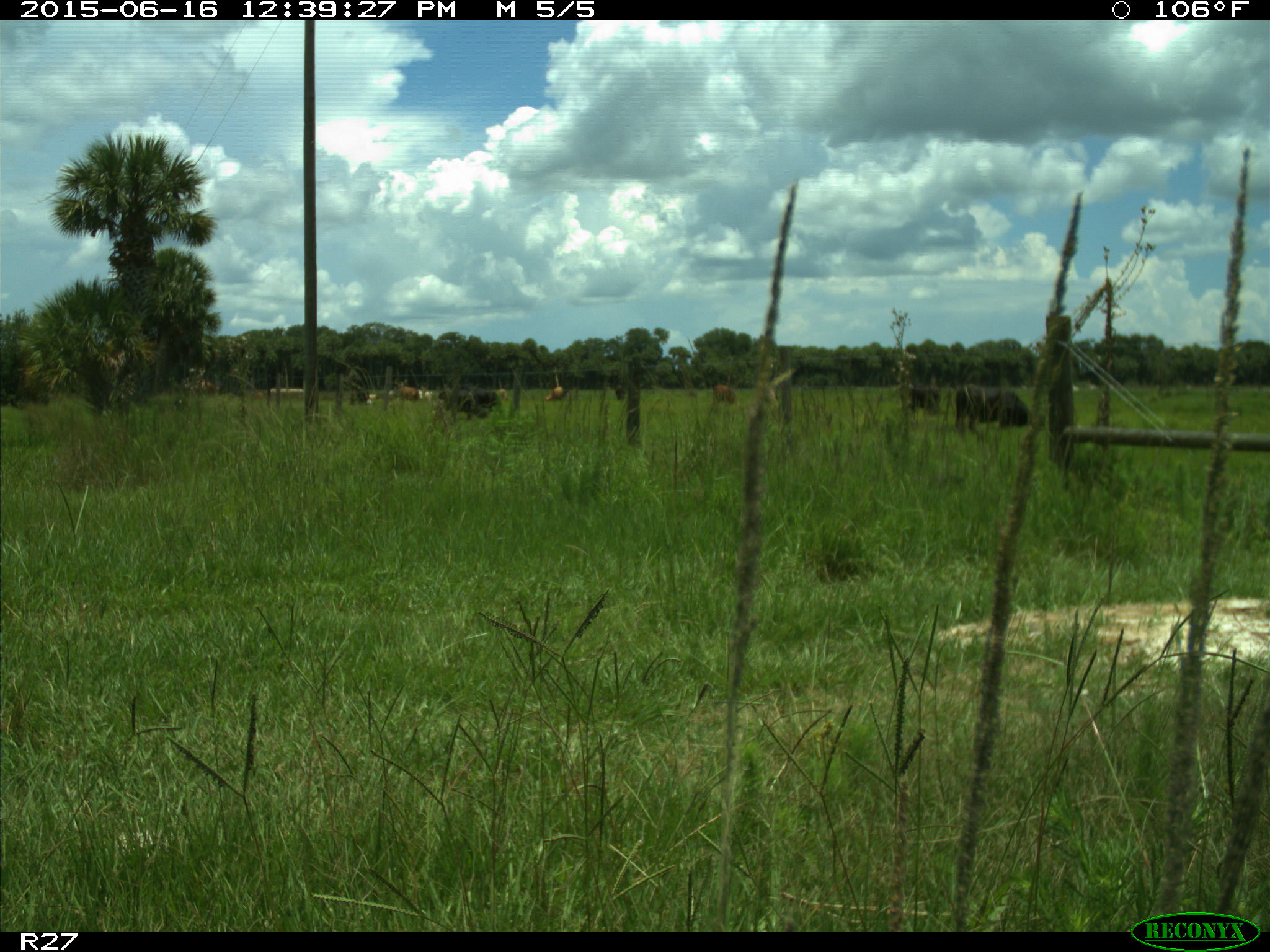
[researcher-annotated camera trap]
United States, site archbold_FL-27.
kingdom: Animalia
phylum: Chordata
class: Mammalia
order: Artiodactyla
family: Bovidae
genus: Bos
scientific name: Bos taurus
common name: domestic cow